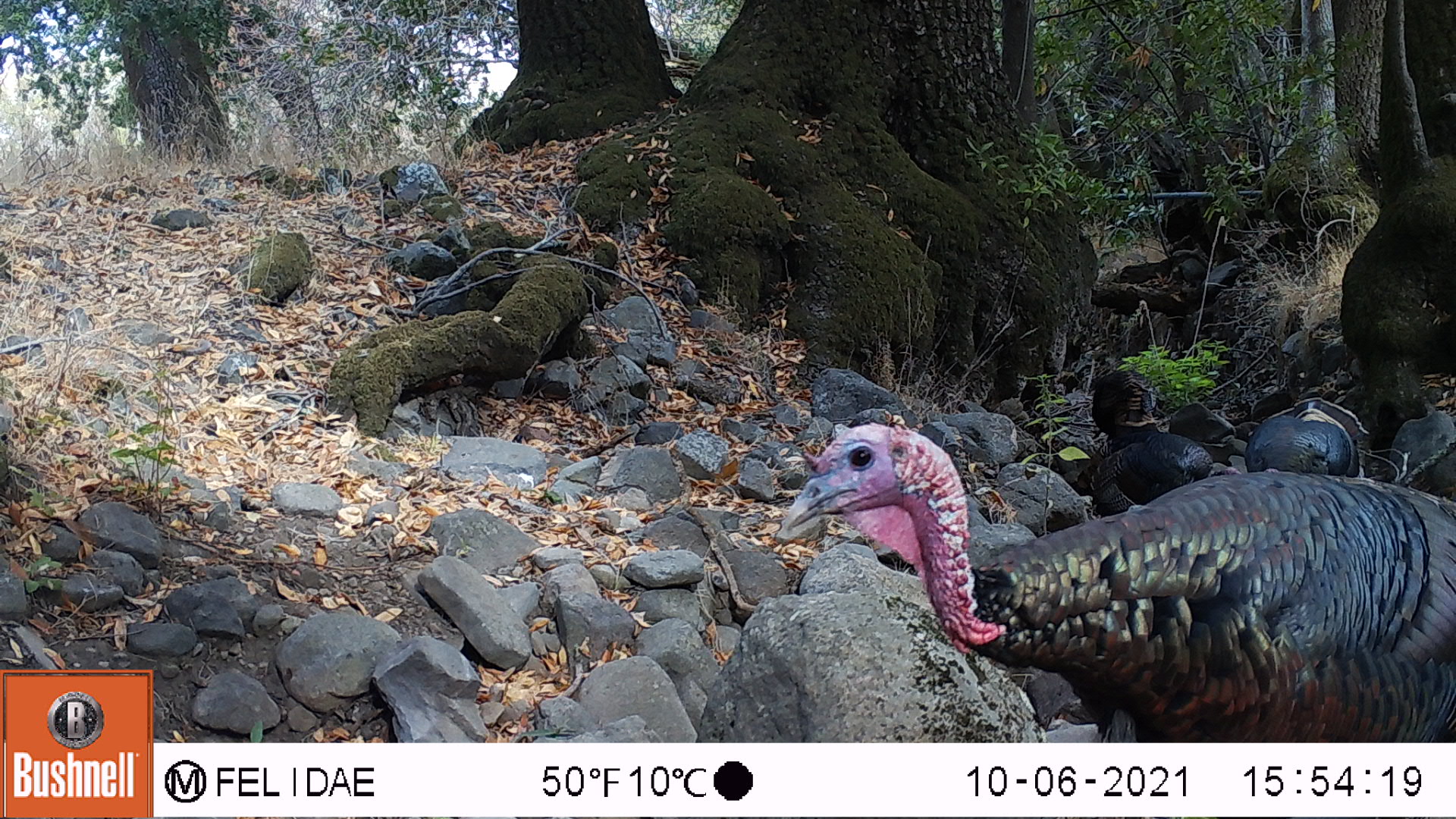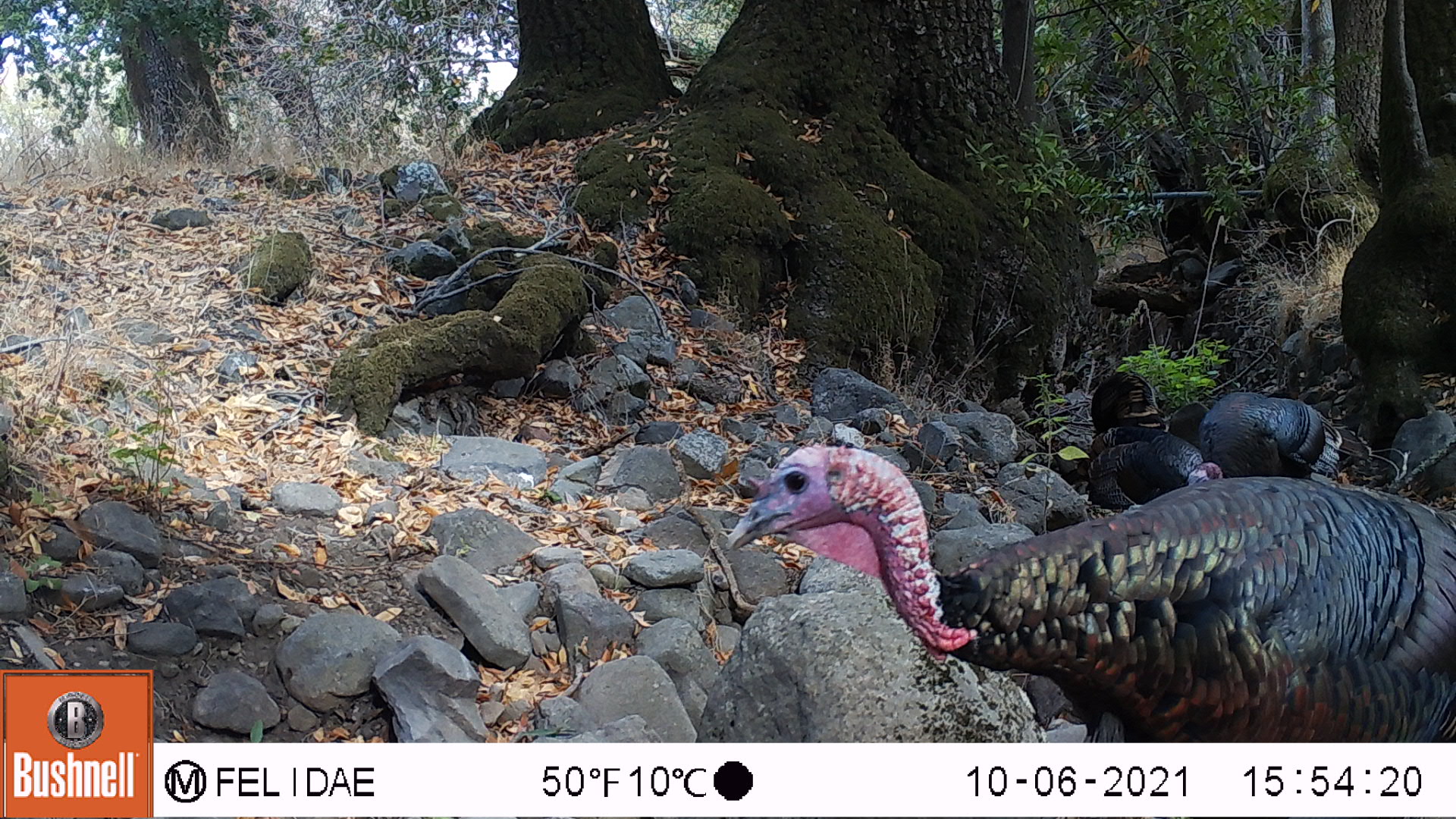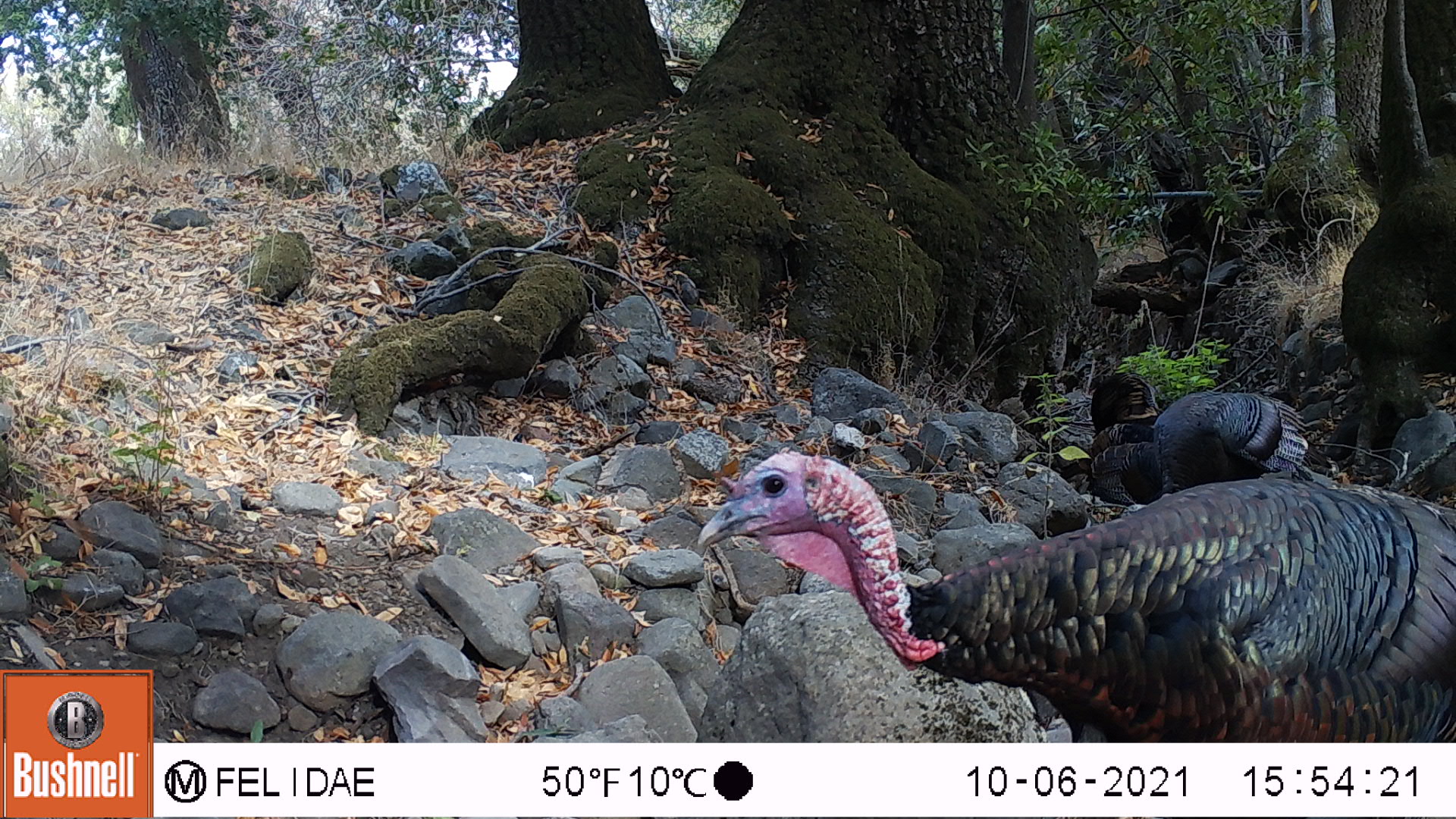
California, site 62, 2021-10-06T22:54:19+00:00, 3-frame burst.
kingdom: Animalia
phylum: Chordata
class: Aves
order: Galliformes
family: Phasianidae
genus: Meleagris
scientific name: Meleagris gallopavo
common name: turkey